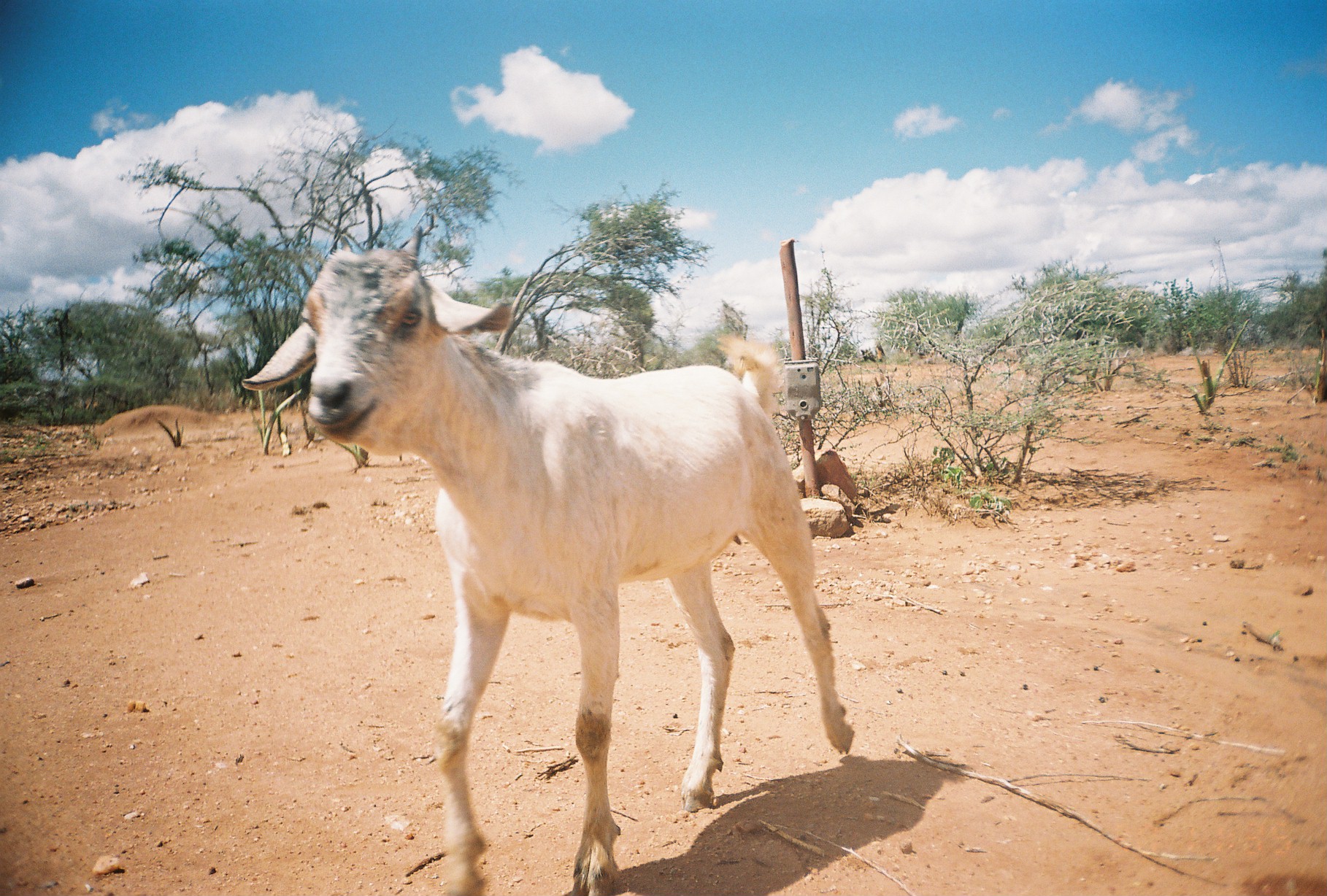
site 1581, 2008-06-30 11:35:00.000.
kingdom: Animalia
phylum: Chordata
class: Mammalia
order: Artiodactyla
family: Bovidae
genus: Capra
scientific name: Capra aegagrus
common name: wild goat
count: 1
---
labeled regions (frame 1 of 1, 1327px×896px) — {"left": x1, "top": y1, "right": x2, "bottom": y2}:
capra aegagrus: {"left": 237, "top": 222, "right": 854, "bottom": 896}